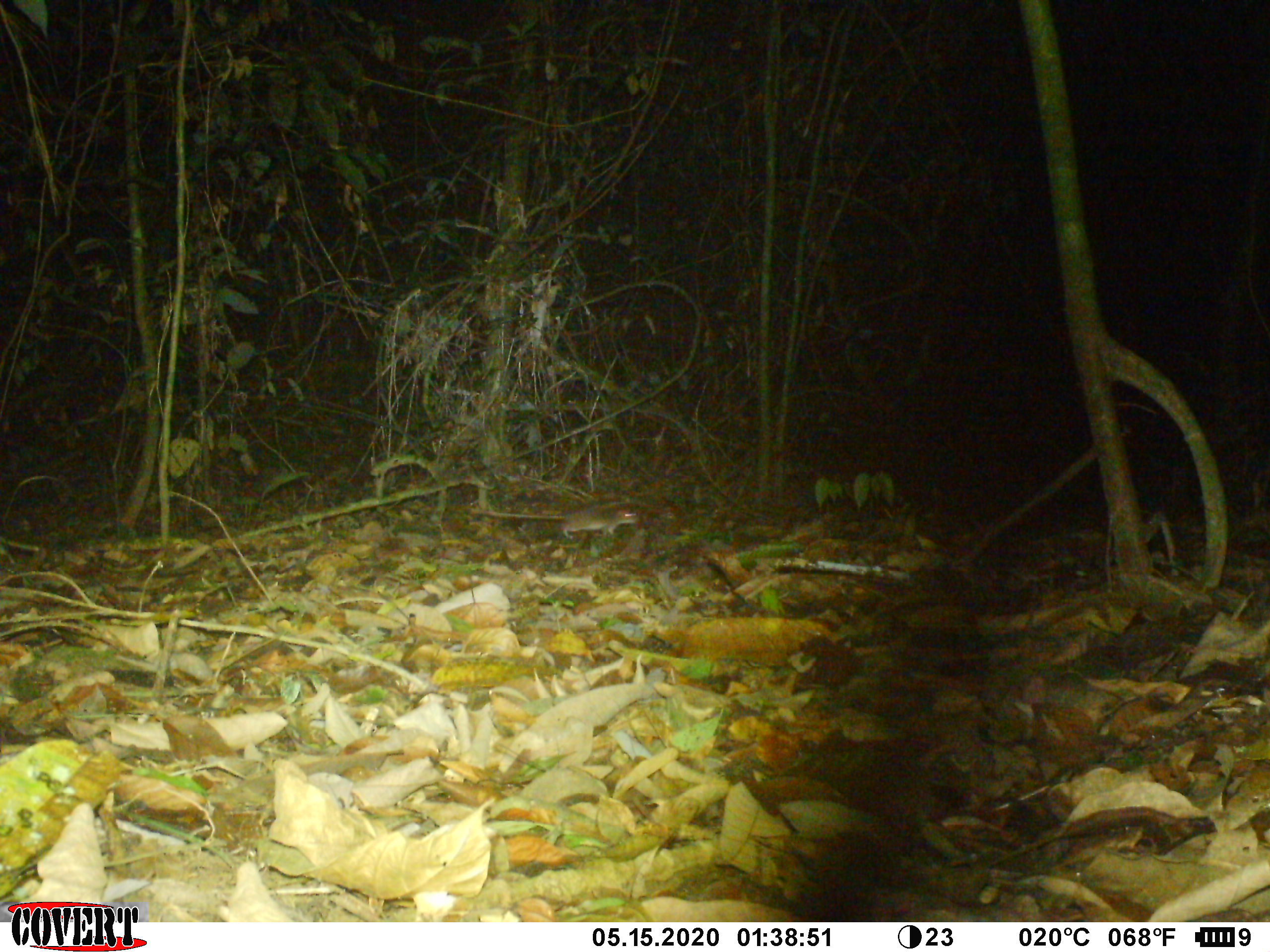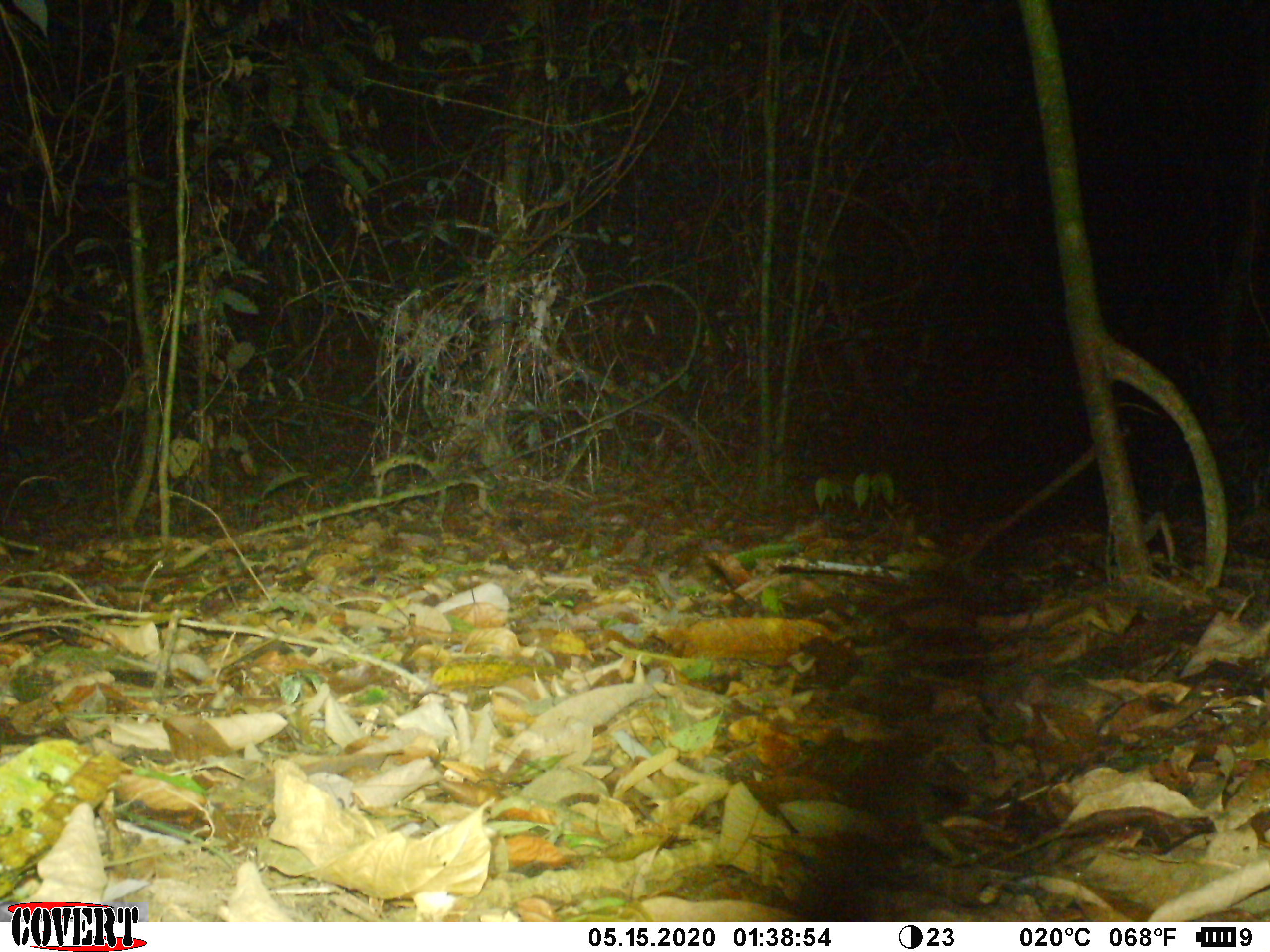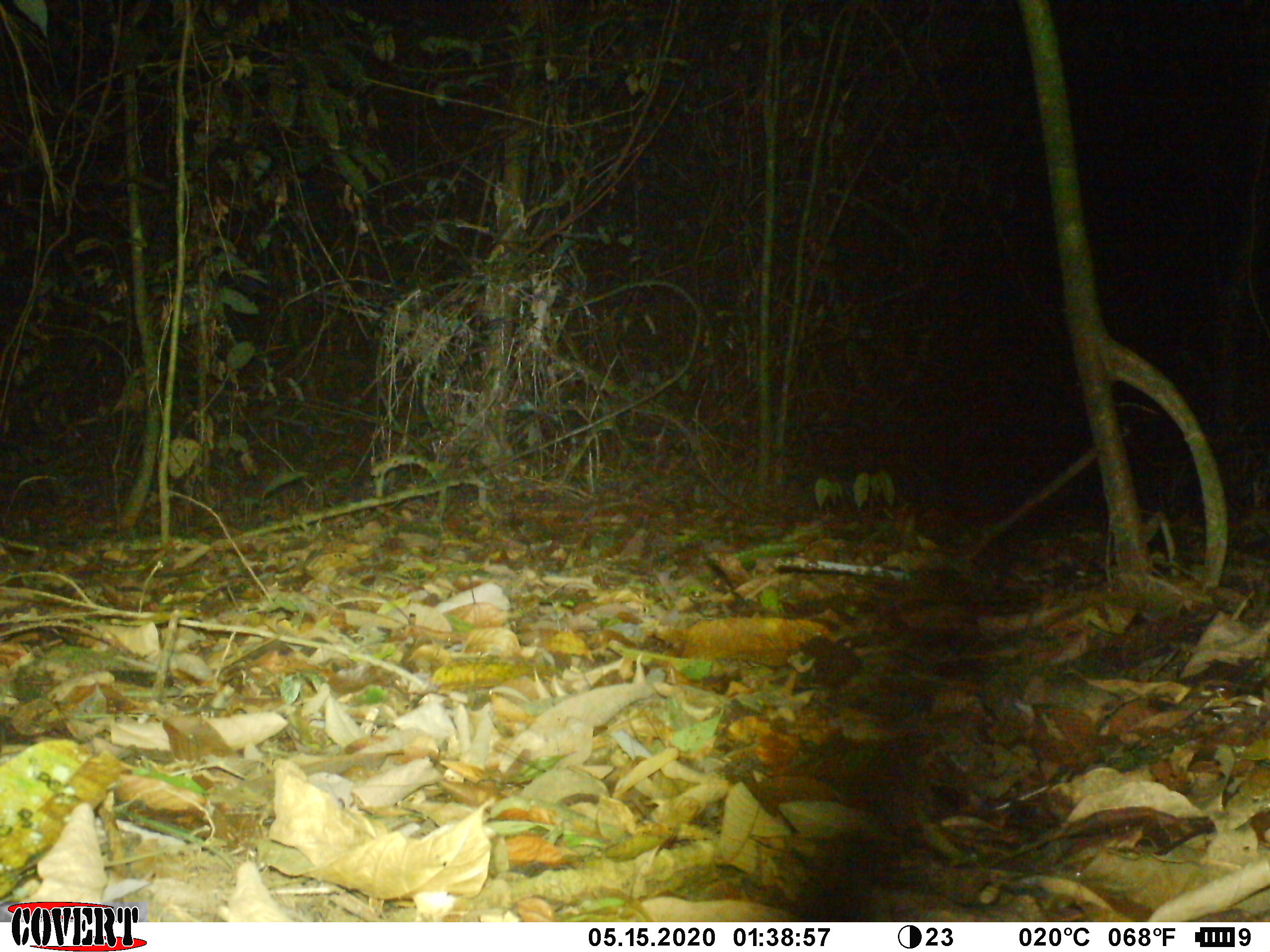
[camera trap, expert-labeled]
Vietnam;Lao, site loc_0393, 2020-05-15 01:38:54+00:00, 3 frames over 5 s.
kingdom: Animalia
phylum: Chordata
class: Mammalia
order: Rodentia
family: Muridae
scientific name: Muridae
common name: old-world mice and rats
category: unidentified murid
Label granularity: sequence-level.